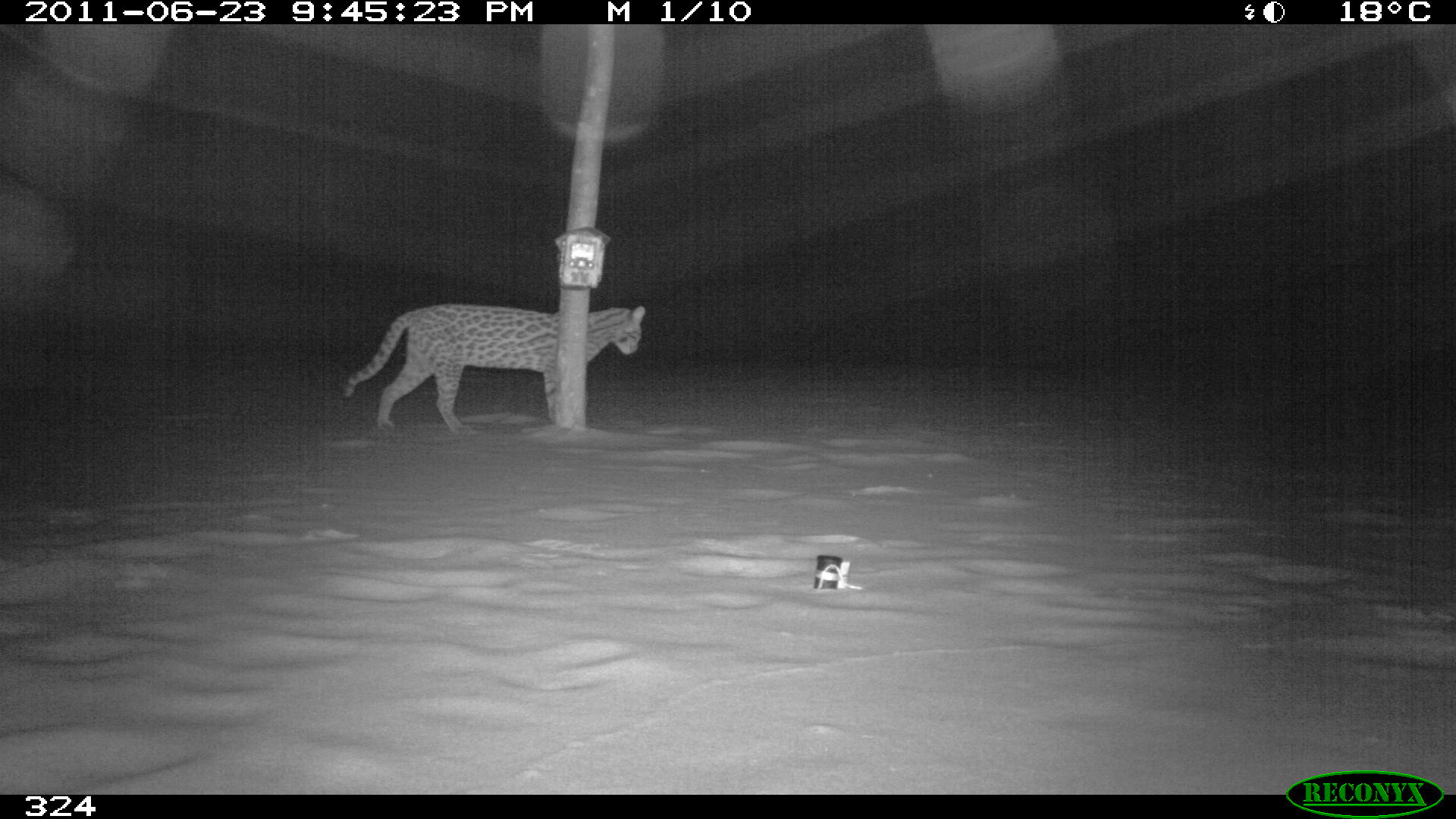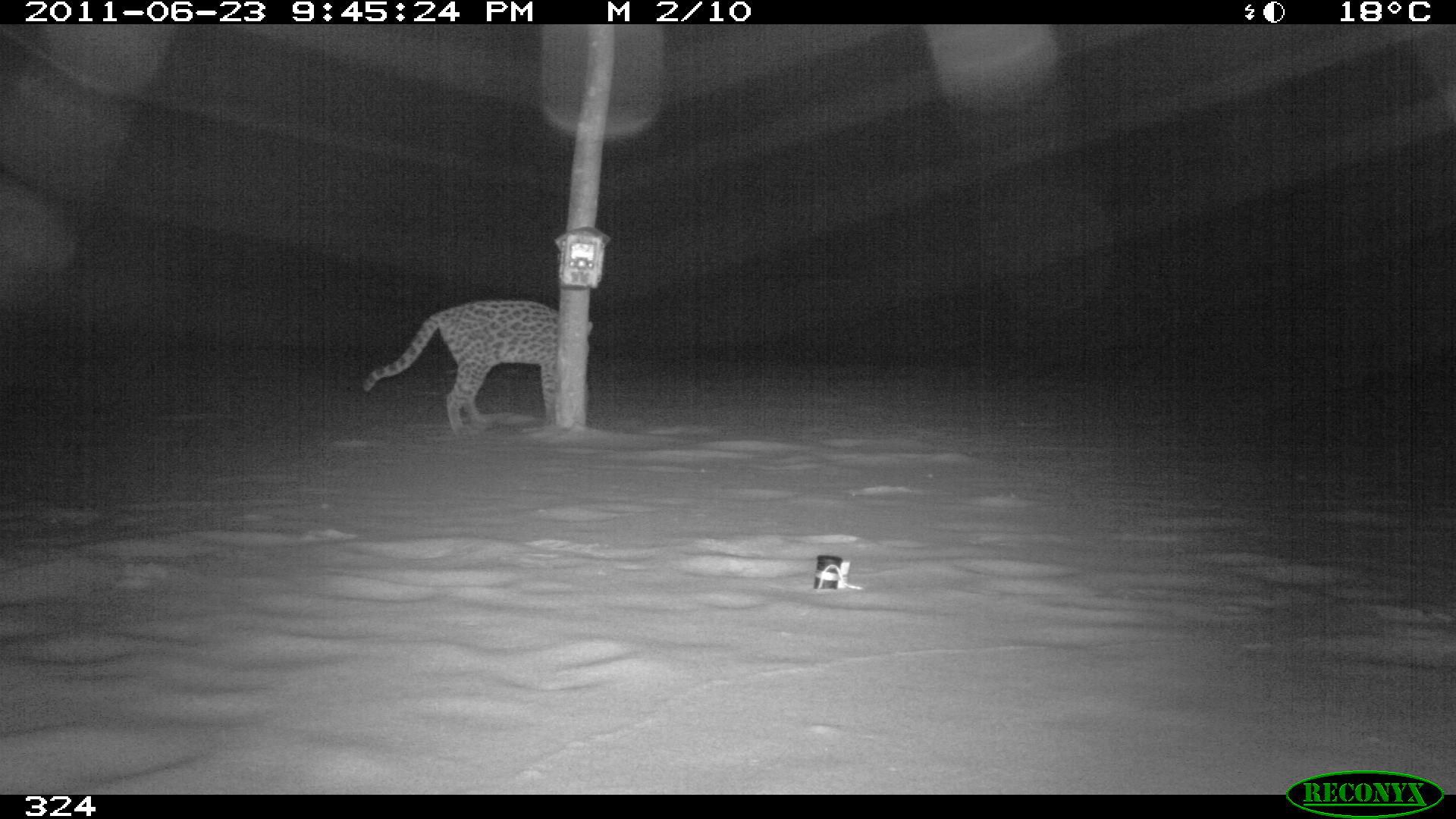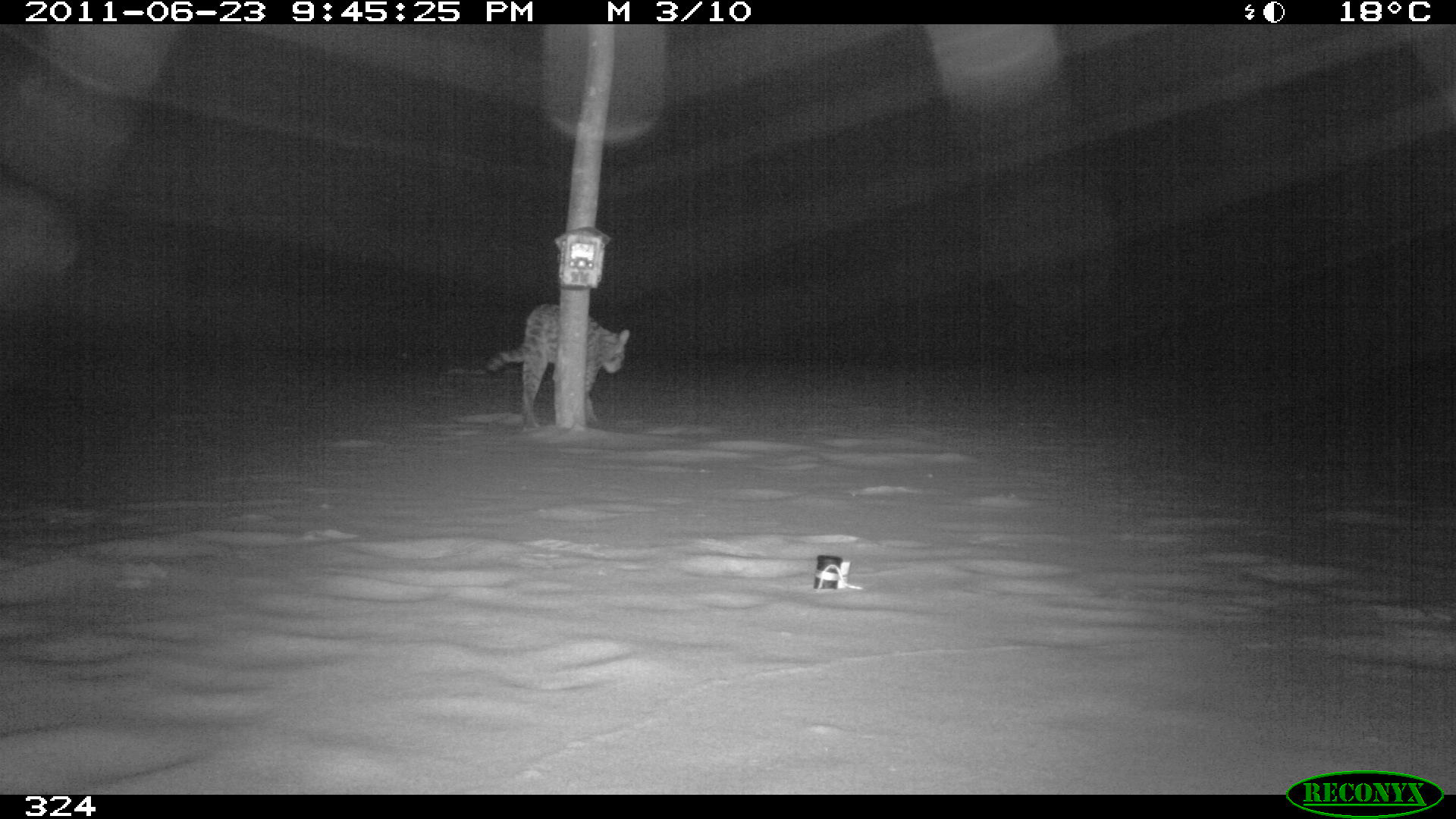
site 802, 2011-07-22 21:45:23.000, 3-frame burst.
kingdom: Animalia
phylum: Chordata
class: Mammalia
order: Carnivora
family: Felidae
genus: Leopardus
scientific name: Leopardus pardalis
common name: ocelot